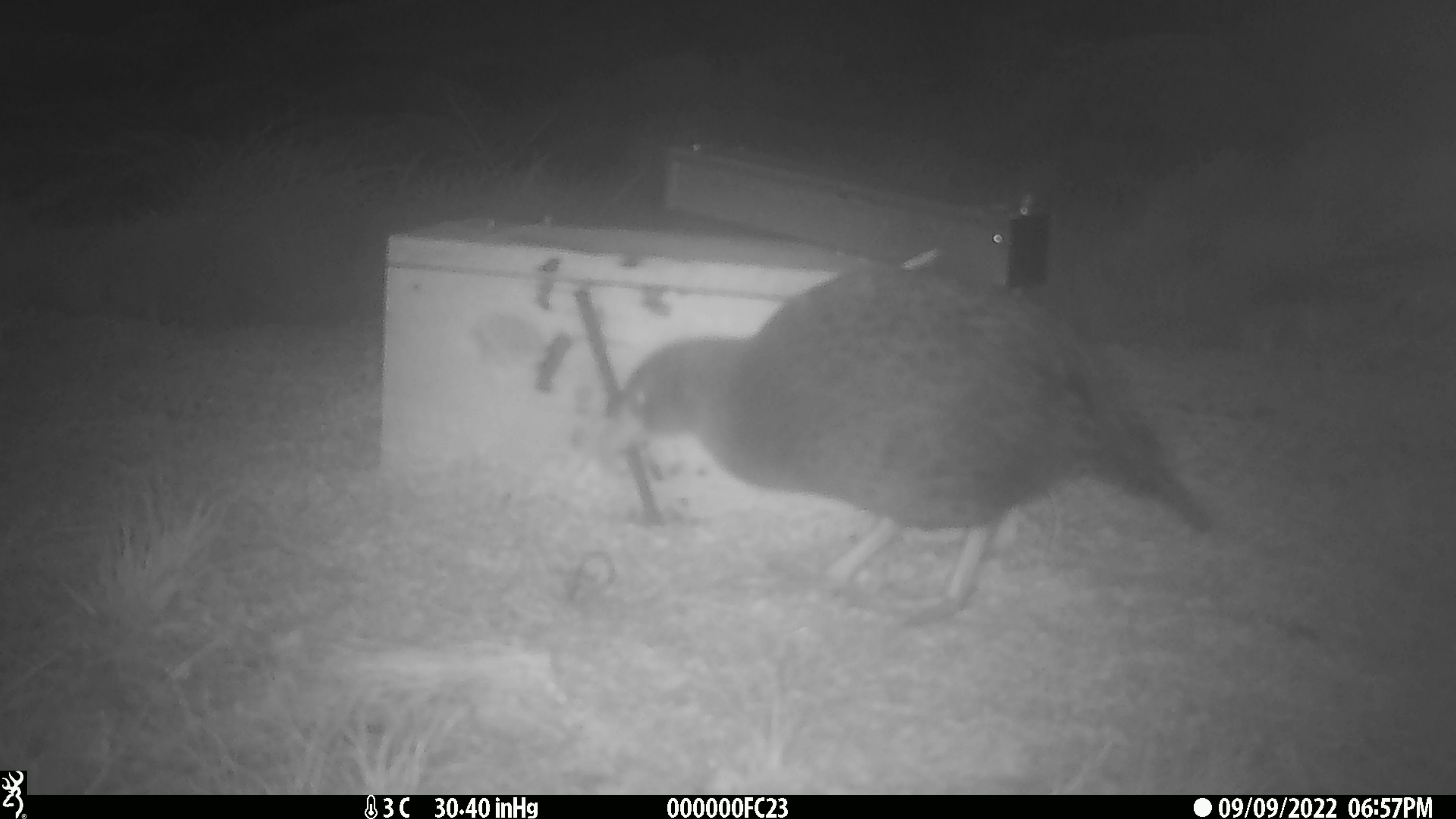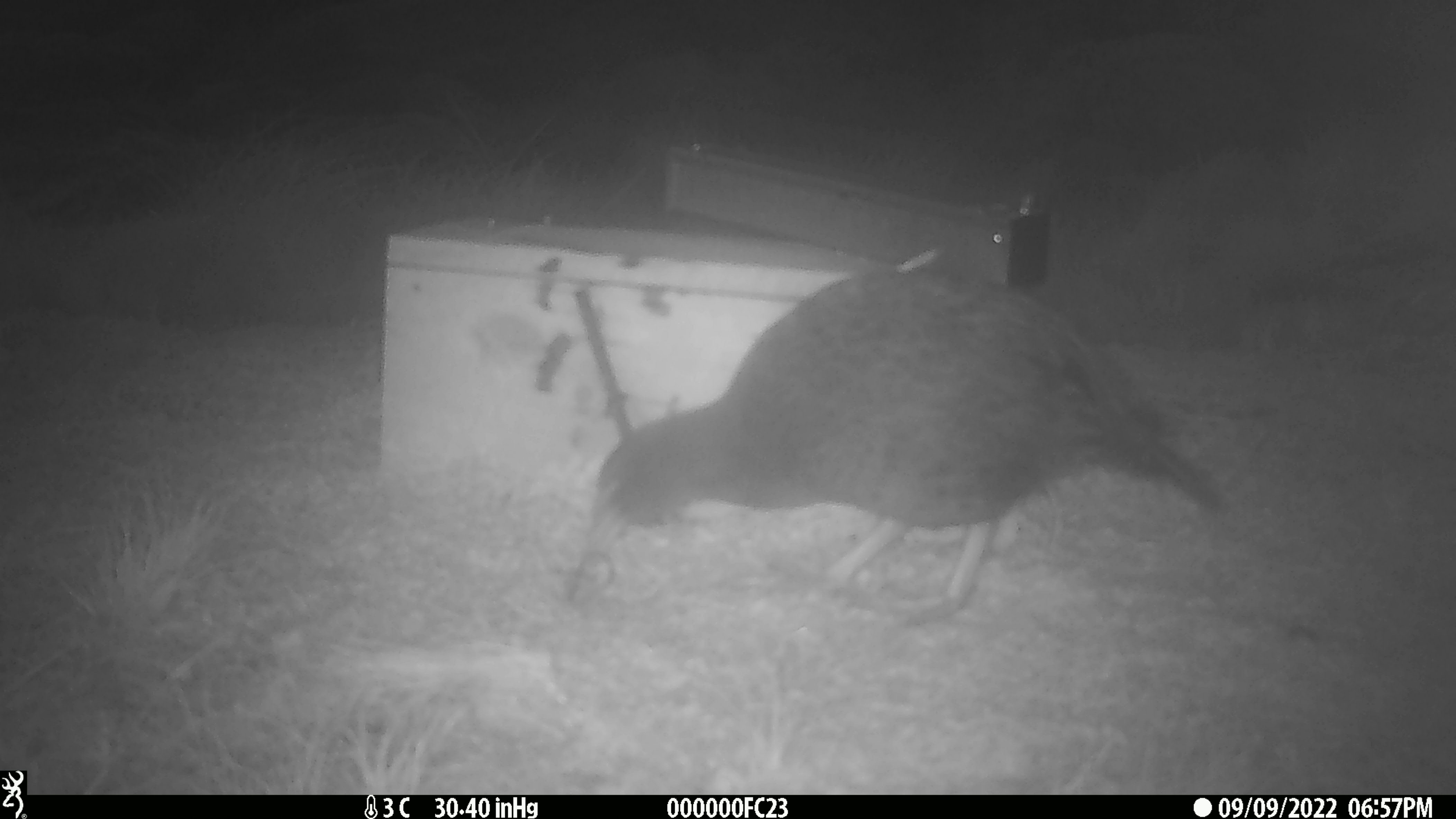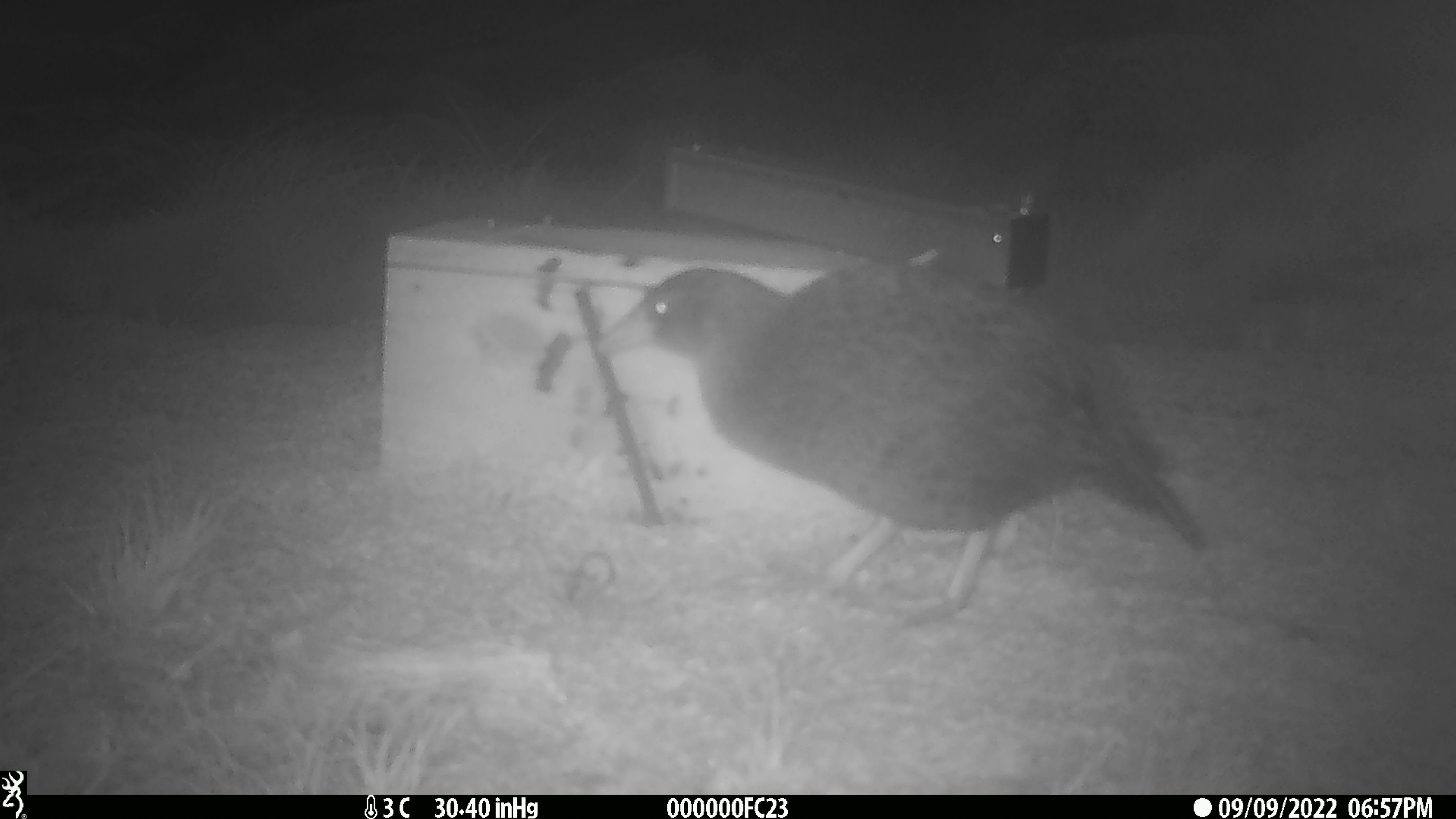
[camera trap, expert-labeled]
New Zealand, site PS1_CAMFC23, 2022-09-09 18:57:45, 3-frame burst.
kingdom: Animalia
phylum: Chordata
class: Aves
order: Gruiformes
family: Rallidae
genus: Gallirallus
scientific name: Gallirallus australis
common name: weka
Weka (Gallirallus australis).